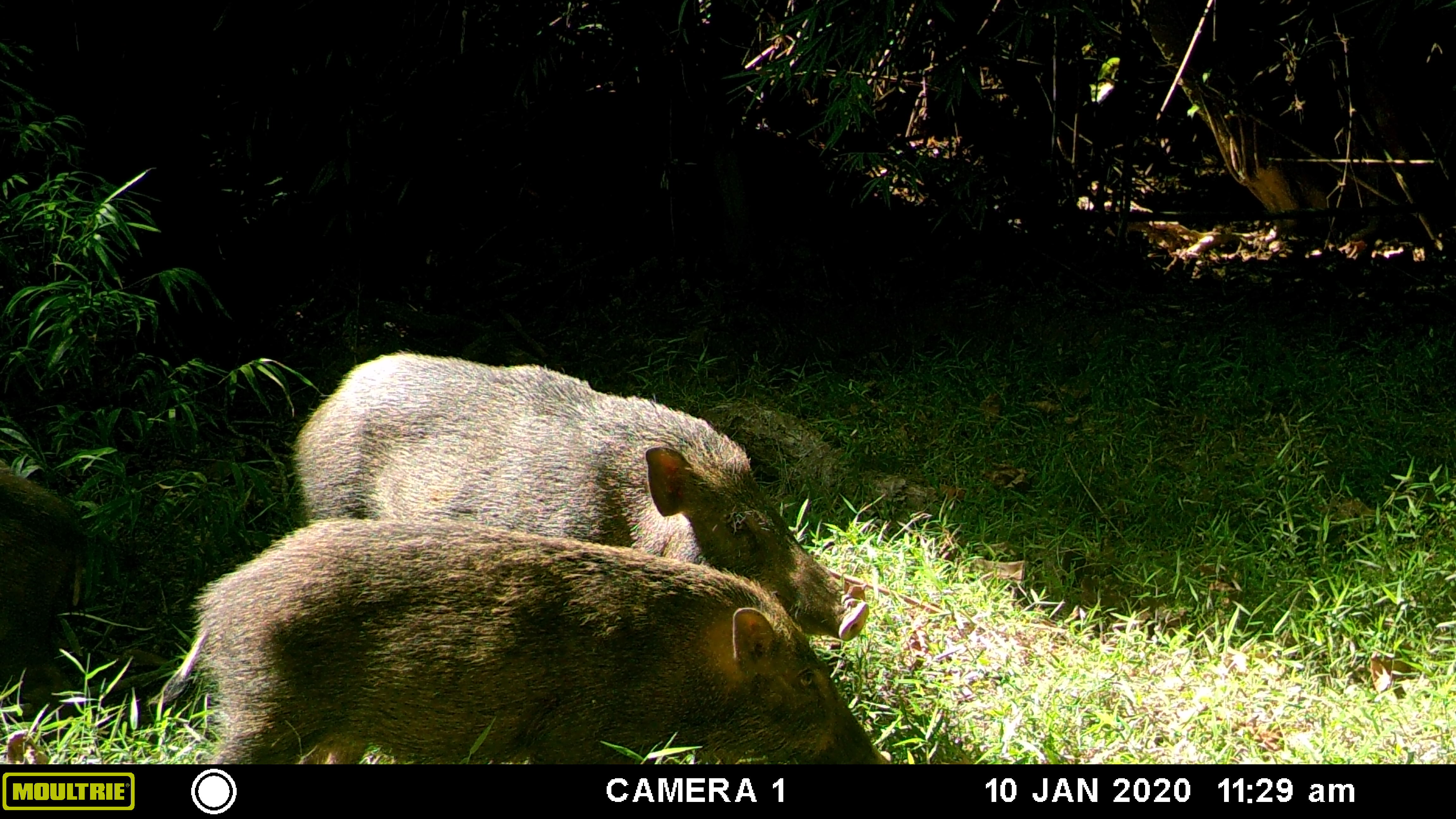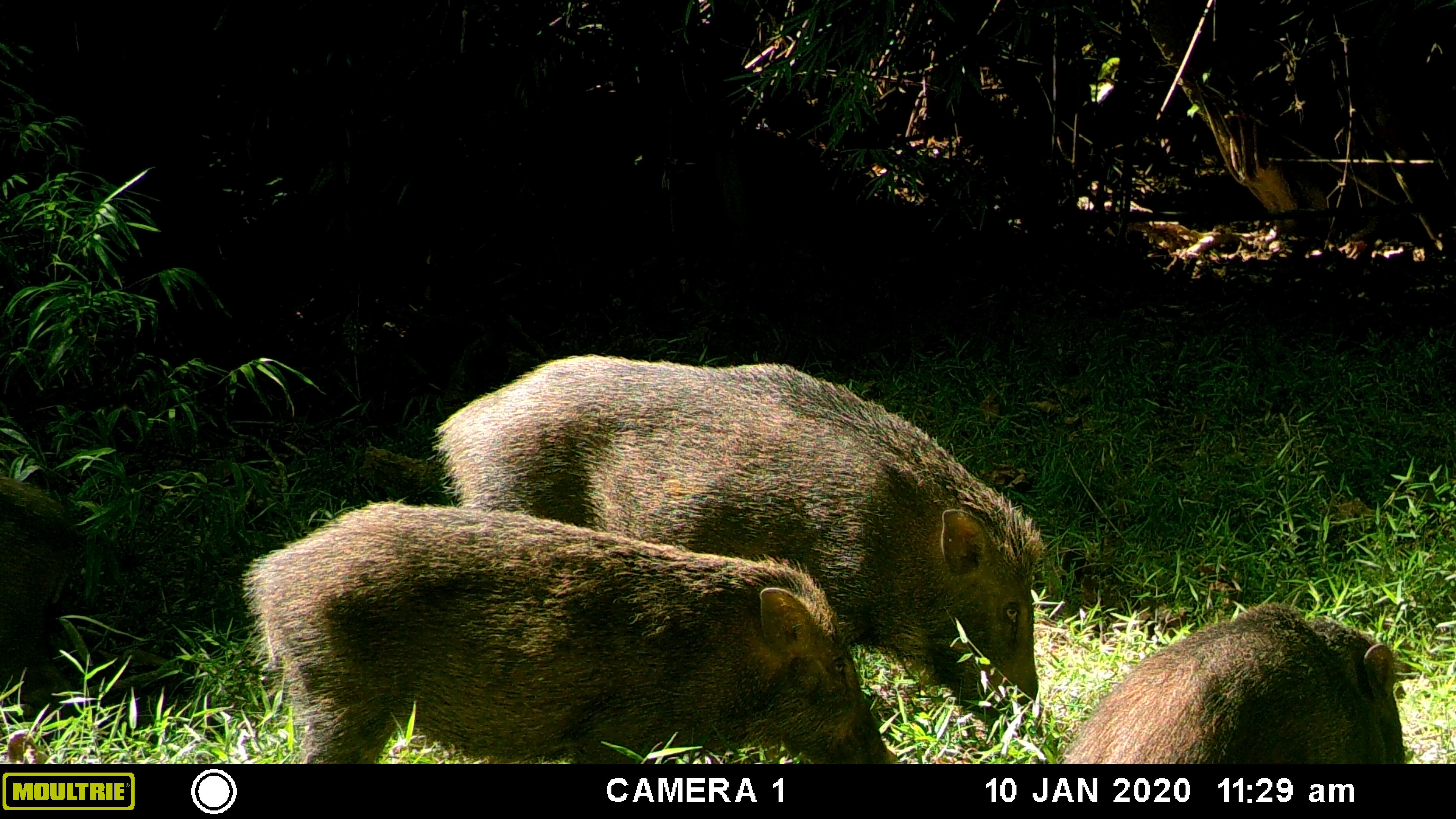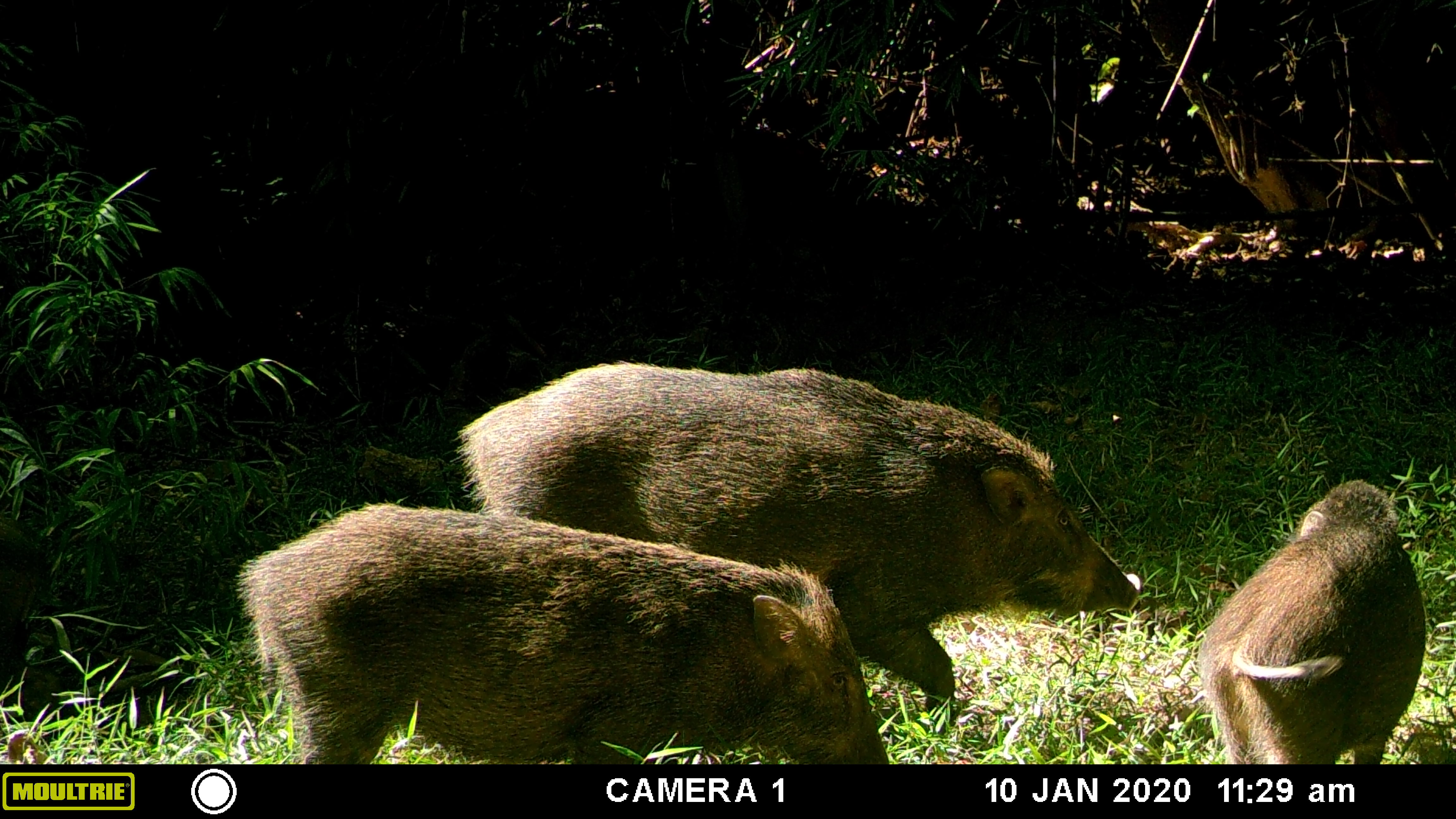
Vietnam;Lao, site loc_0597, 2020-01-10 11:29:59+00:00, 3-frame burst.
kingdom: Animalia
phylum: Chordata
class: Mammalia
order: Artiodactyla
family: Suidae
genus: Sus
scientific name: Sus scrofa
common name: eurasian wild pig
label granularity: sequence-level